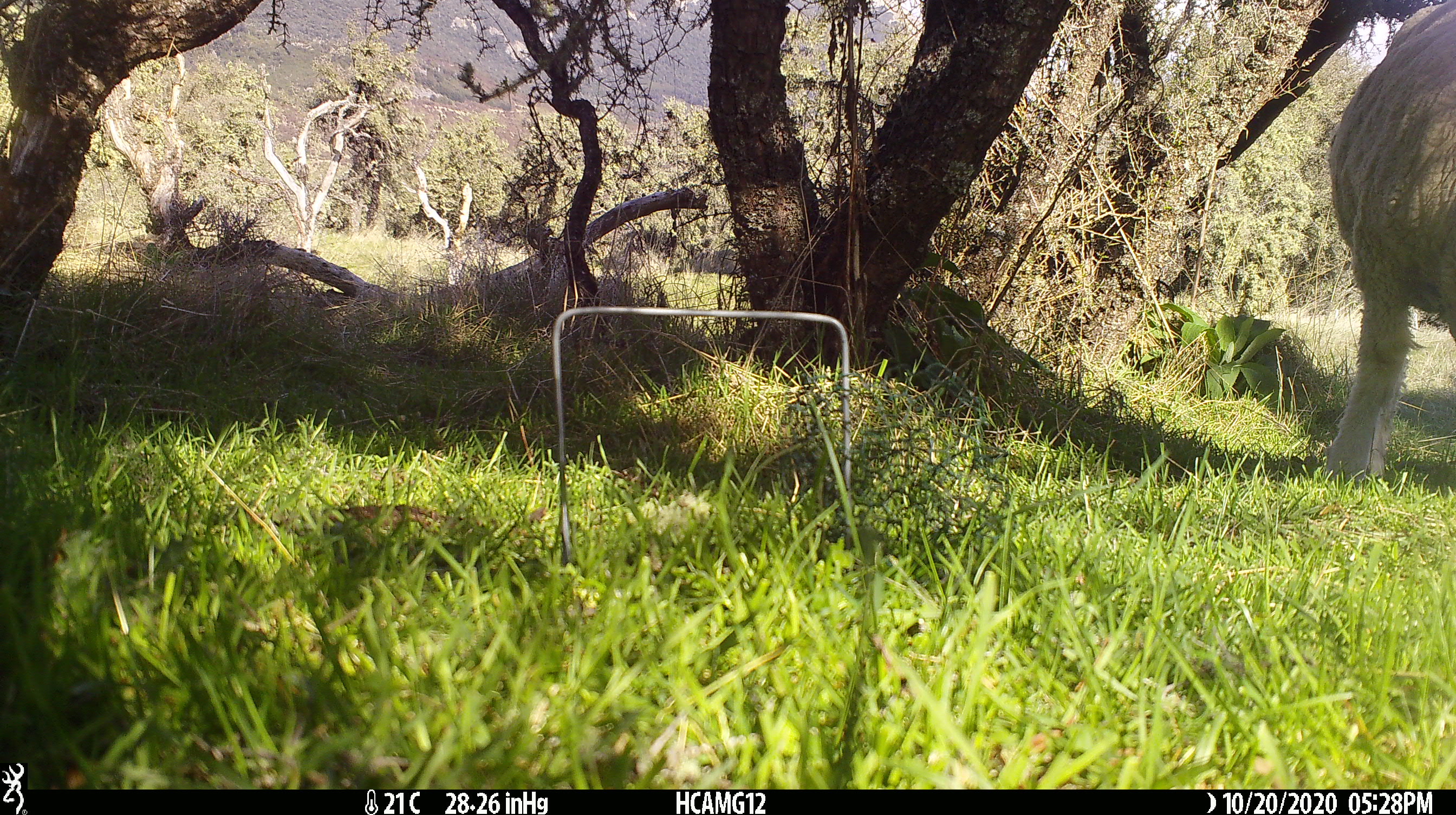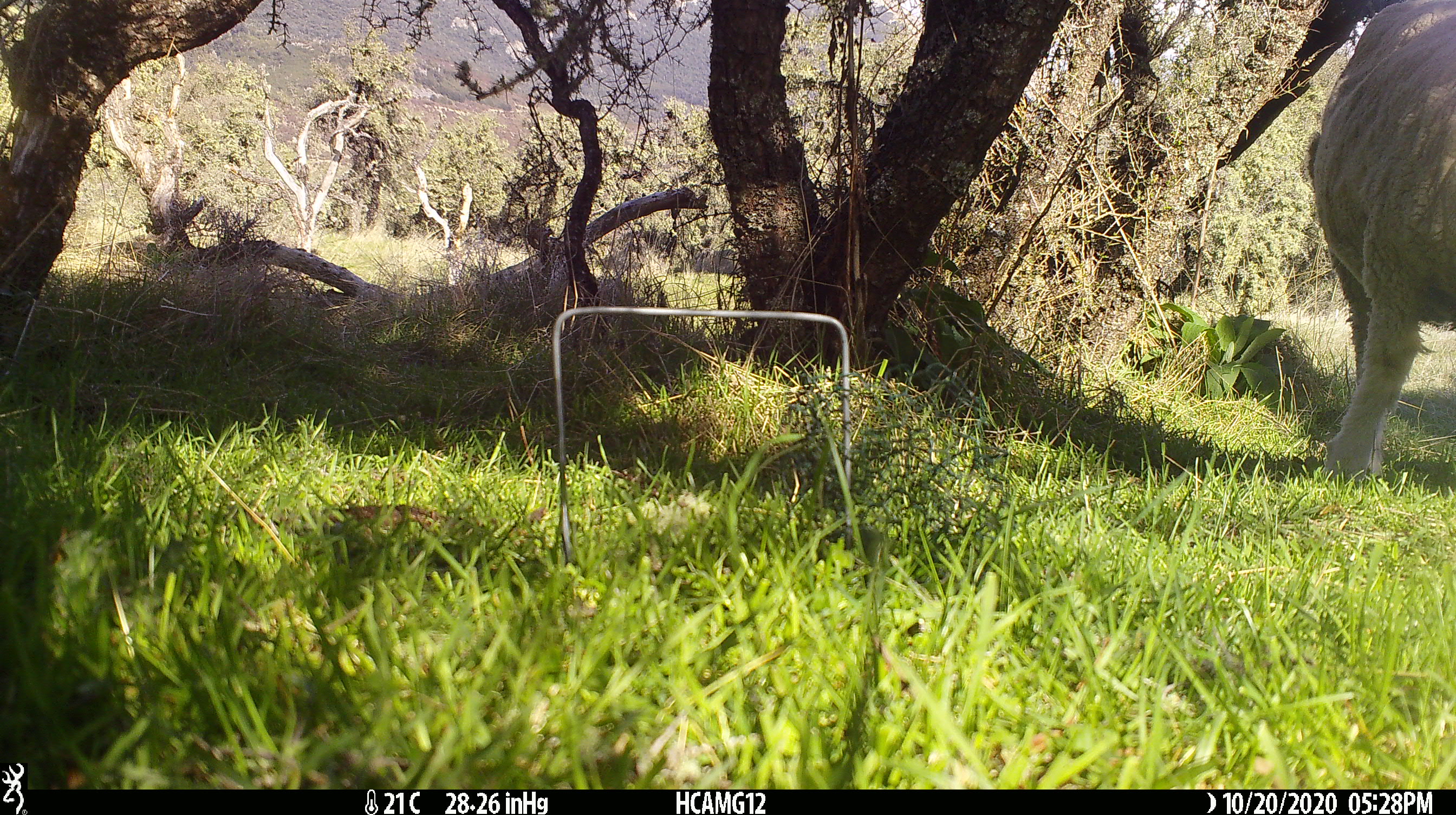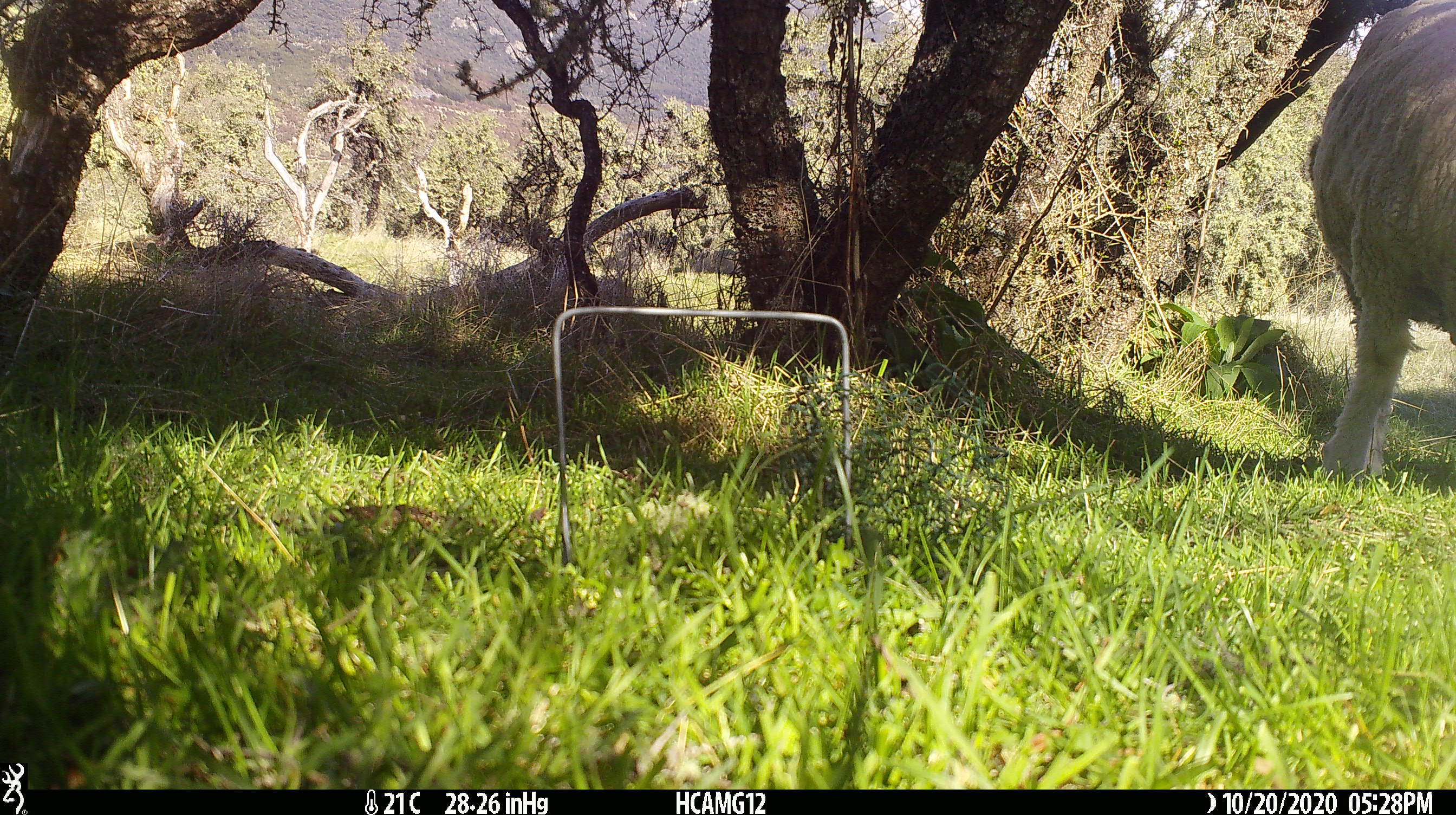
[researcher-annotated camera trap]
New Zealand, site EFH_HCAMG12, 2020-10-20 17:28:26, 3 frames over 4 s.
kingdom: Animalia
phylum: Chordata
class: Mammalia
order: Artiodactyla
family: Bovidae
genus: Ovis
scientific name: Ovis aries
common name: domestic sheep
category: sheep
Sheep (domestic sheep) (Ovis aries).